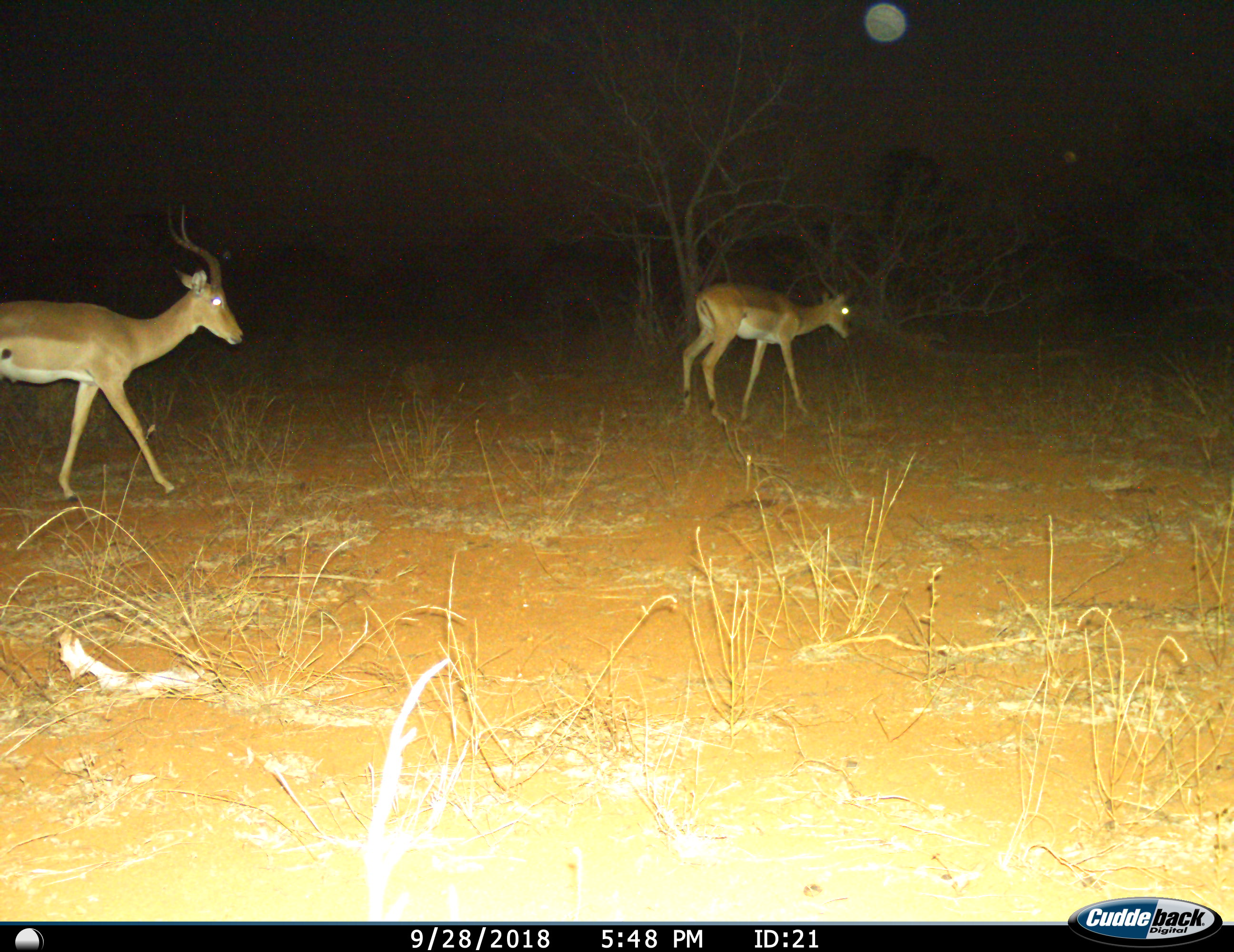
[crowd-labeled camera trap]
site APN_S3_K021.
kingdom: Animalia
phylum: Chordata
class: Mammalia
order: Artiodactyla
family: Bovidae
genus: Aepyceros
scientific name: Aepyceros melampus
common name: impala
Impala (Aepyceros melampus), count 2. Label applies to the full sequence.